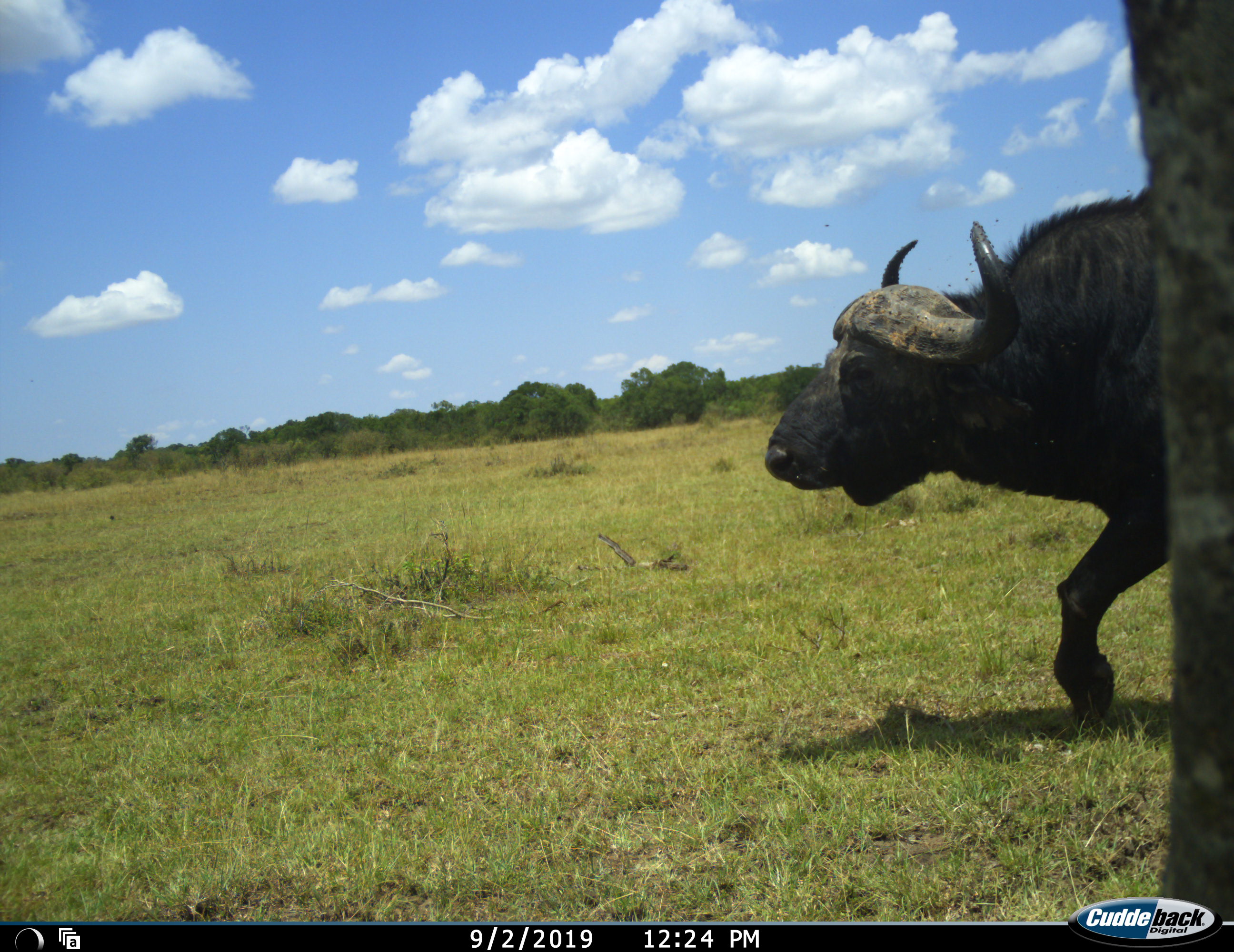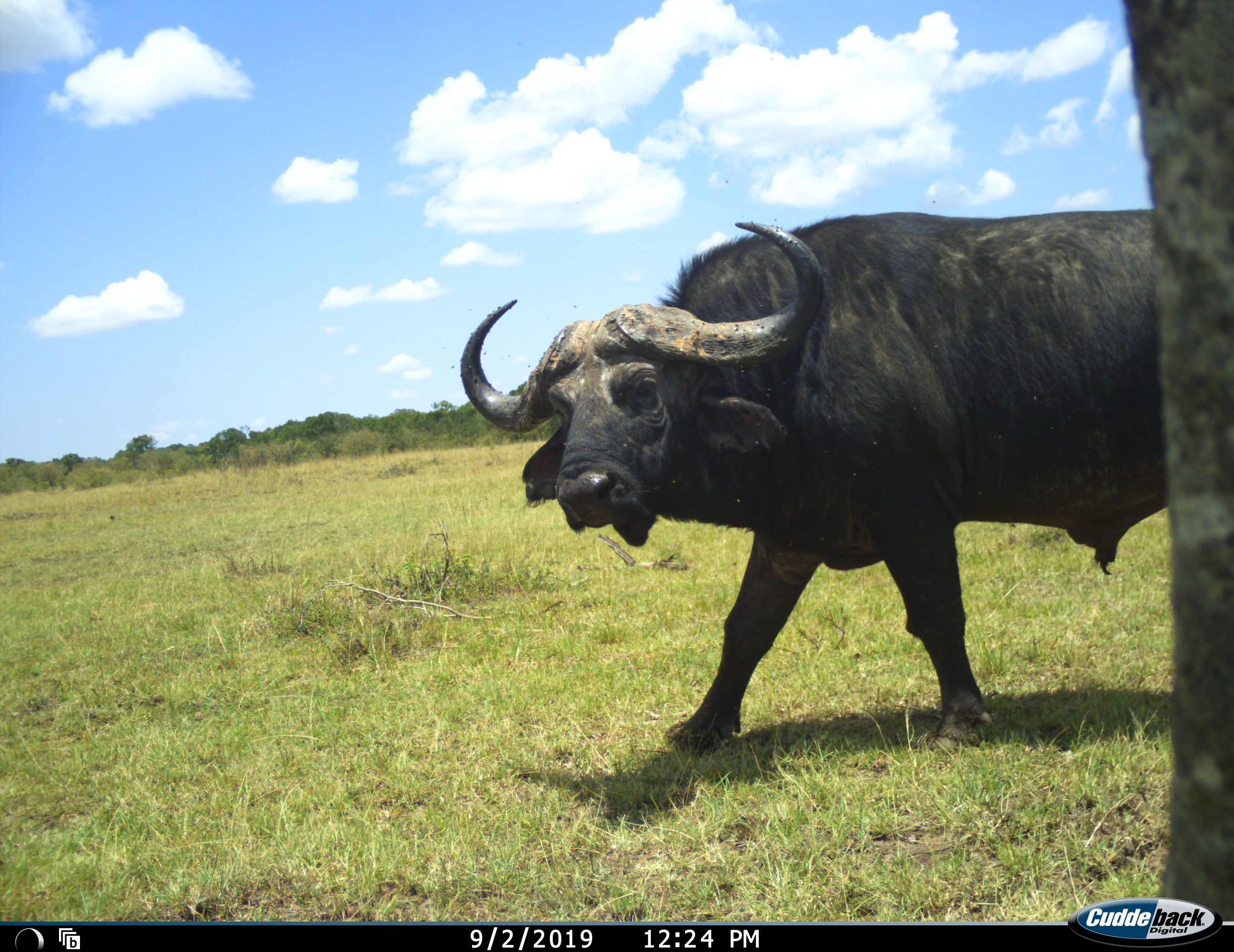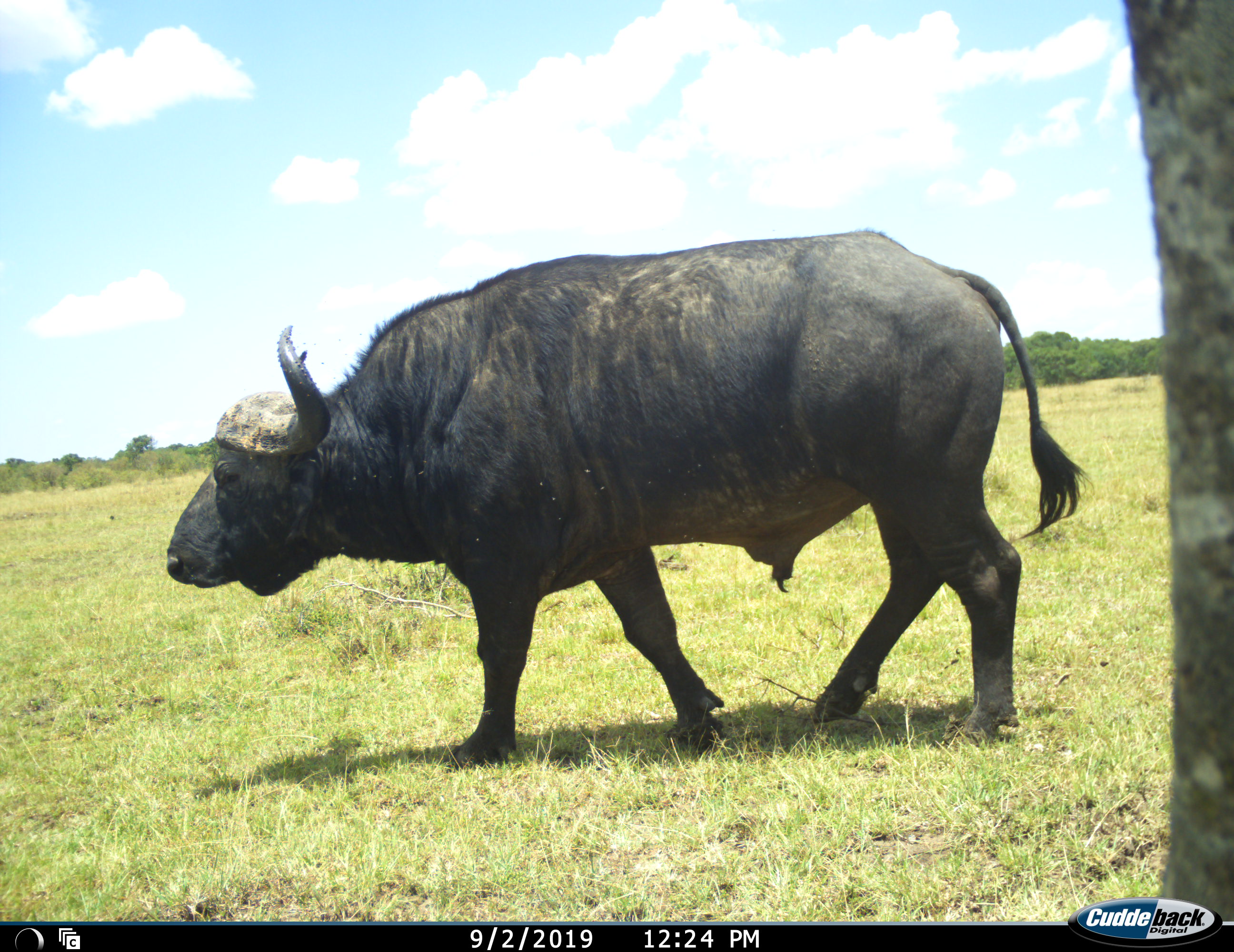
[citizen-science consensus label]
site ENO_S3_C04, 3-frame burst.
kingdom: Animalia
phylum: Chordata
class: Mammalia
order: Artiodactyla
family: Bovidae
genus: Syncerus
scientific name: Syncerus caffer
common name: african buffalo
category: buffalo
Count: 1.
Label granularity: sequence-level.